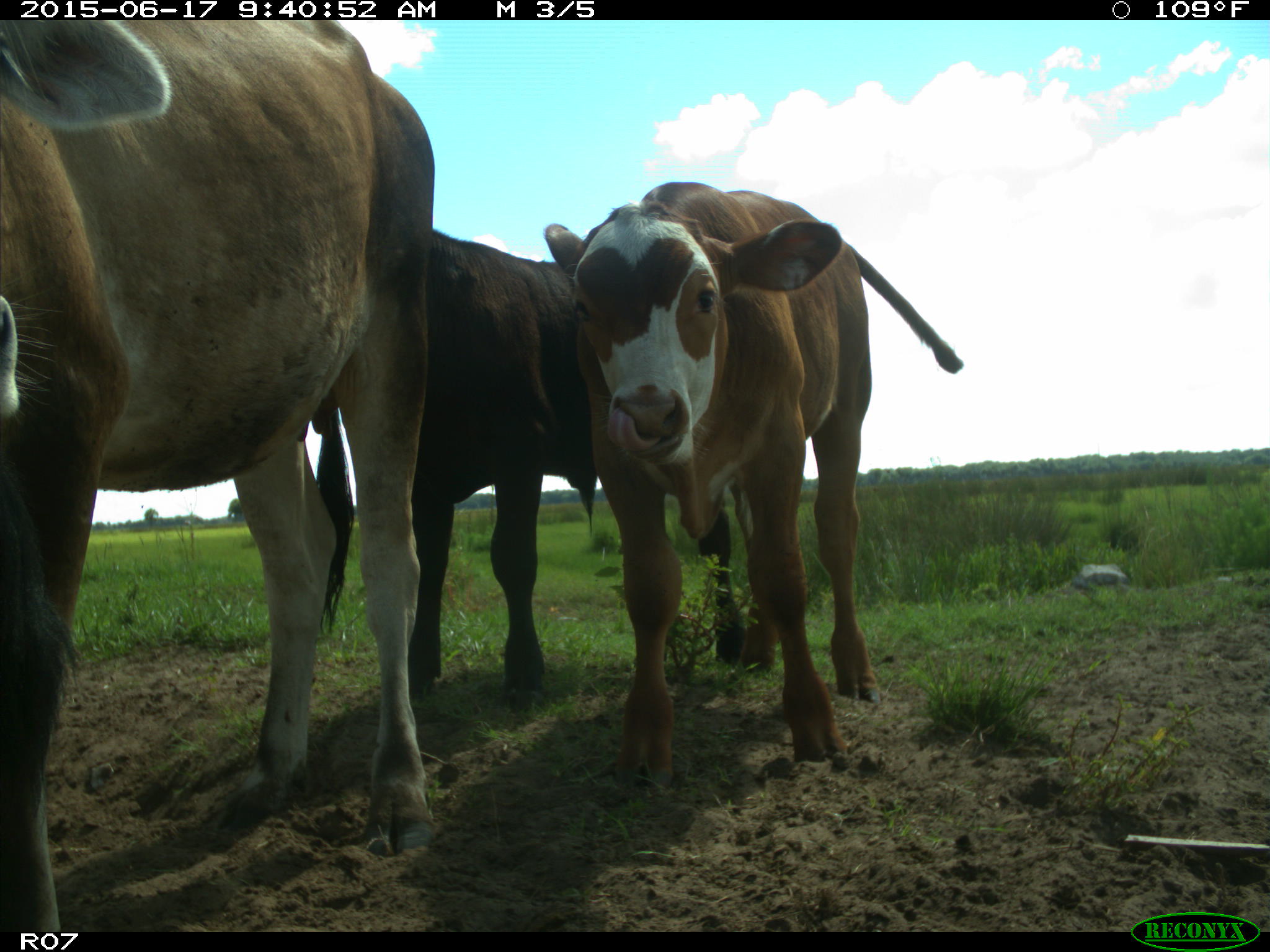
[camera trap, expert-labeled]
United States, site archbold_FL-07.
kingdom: Animalia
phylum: Chordata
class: Mammalia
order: Artiodactyla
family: Bovidae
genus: Bos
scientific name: Bos taurus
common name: domestic cow